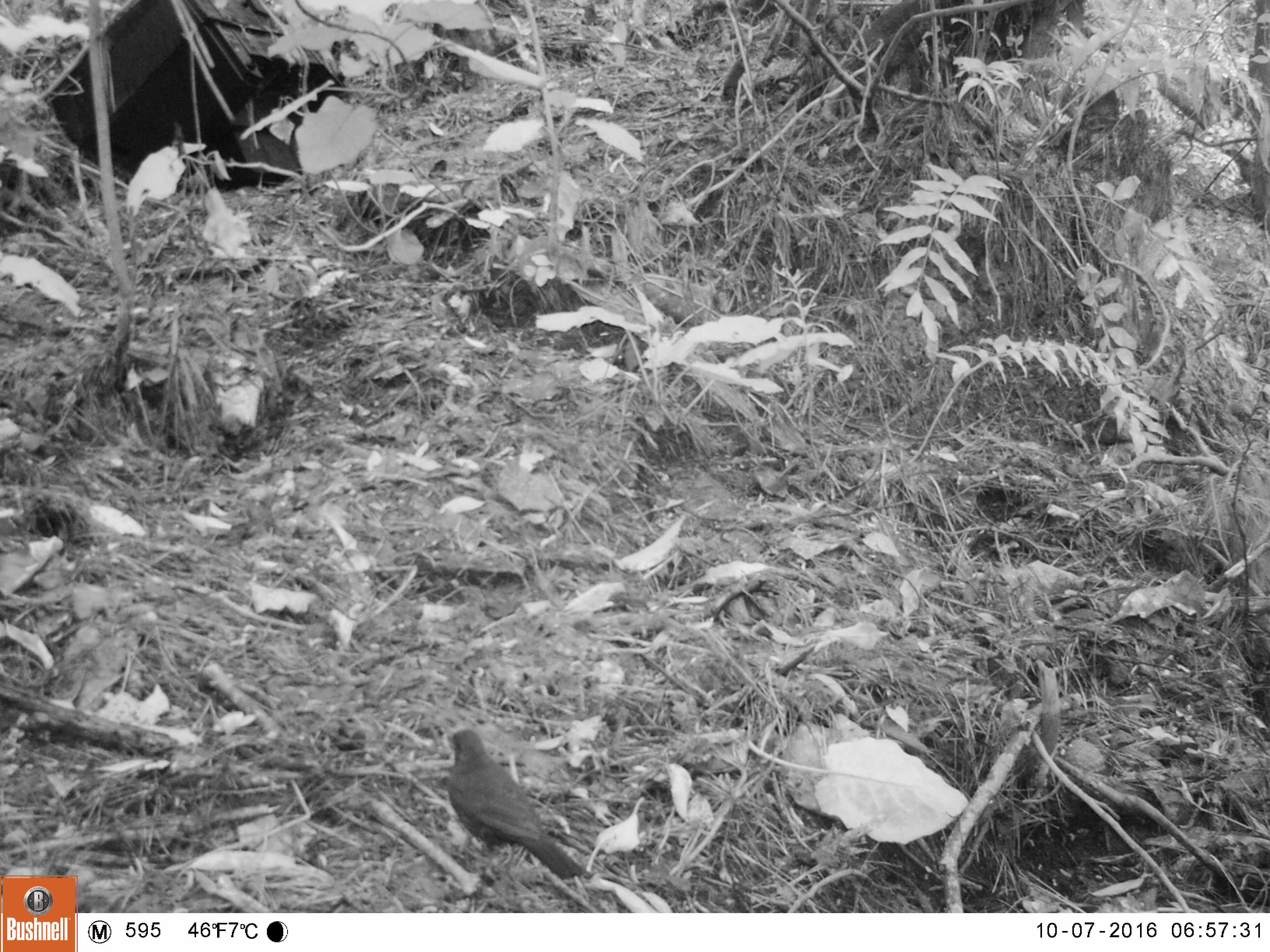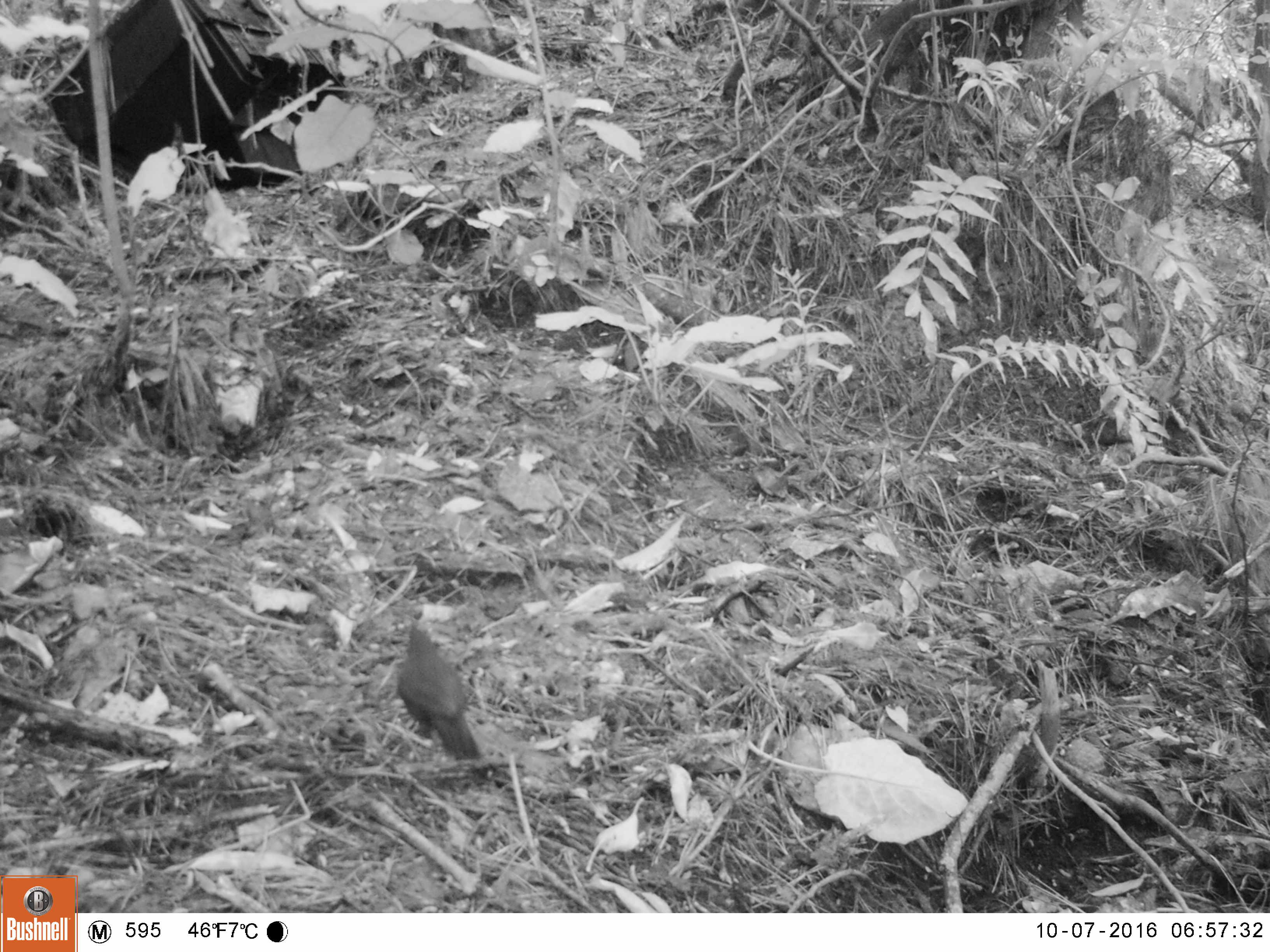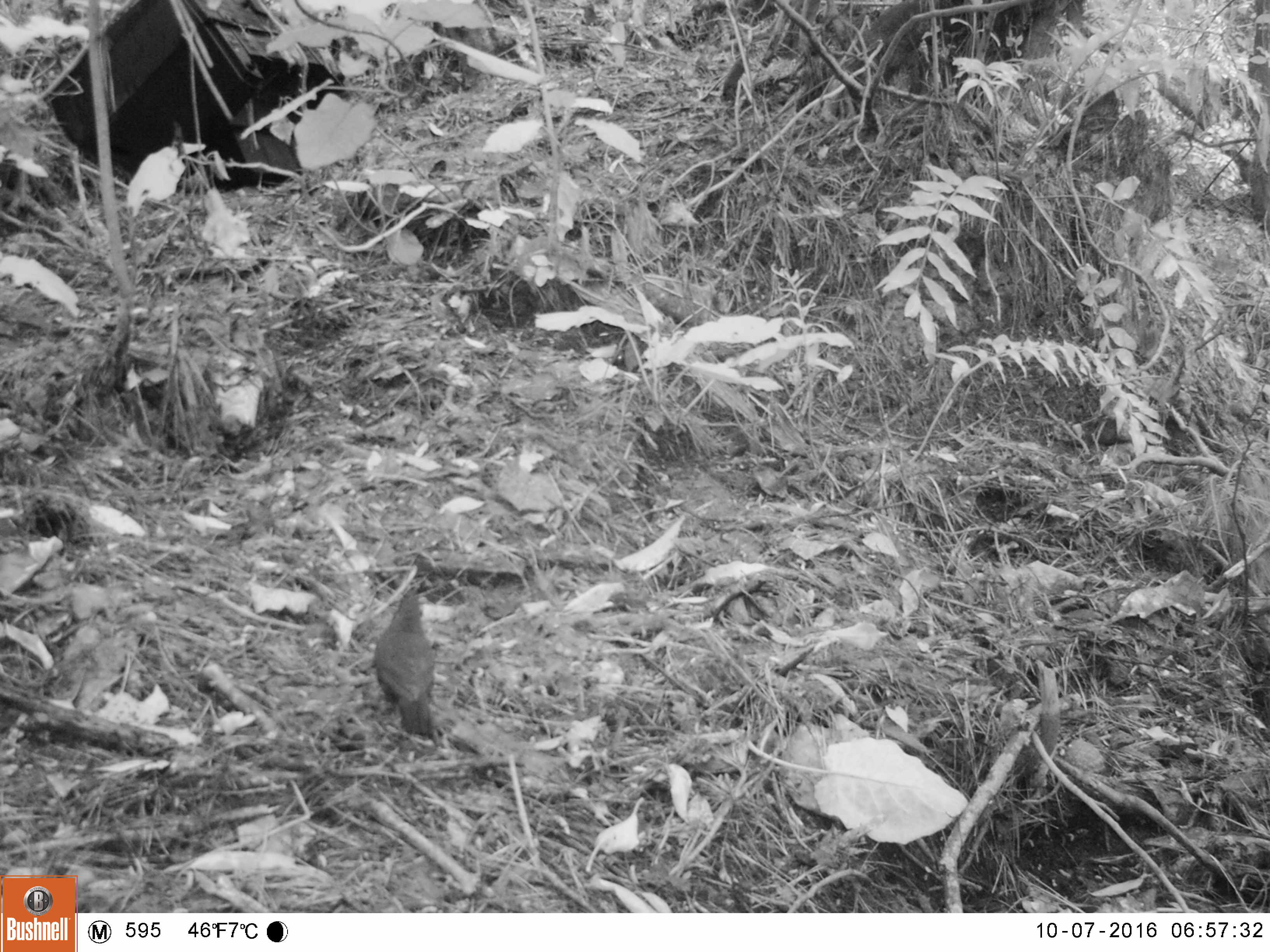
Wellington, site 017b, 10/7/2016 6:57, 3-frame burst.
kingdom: Animalia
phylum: Chordata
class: Aves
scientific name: Aves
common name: bird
Bird (Aves).